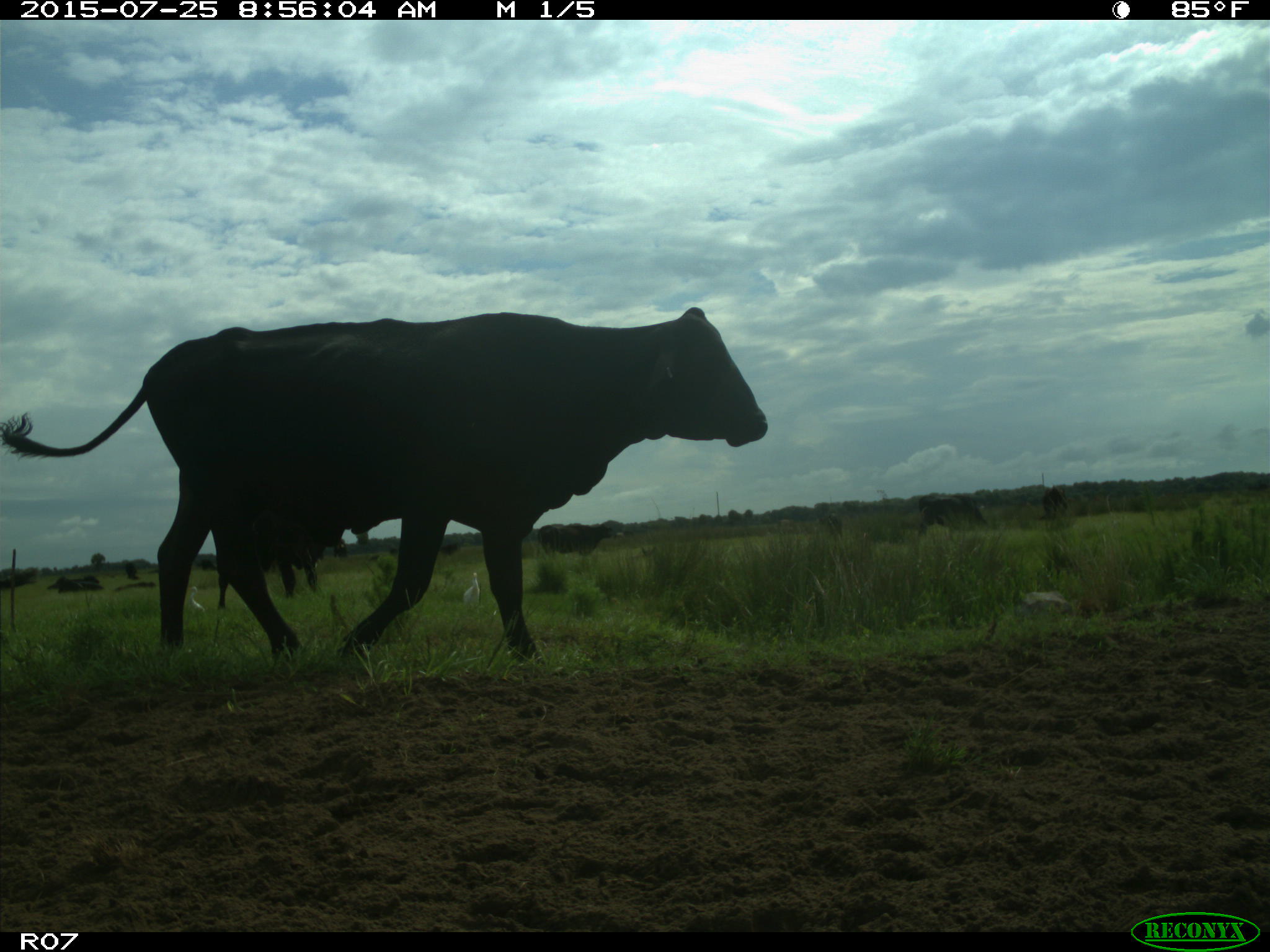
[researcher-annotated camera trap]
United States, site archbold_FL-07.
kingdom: Animalia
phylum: Chordata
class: Mammalia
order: Artiodactyla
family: Bovidae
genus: Bos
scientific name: Bos taurus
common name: domestic cow